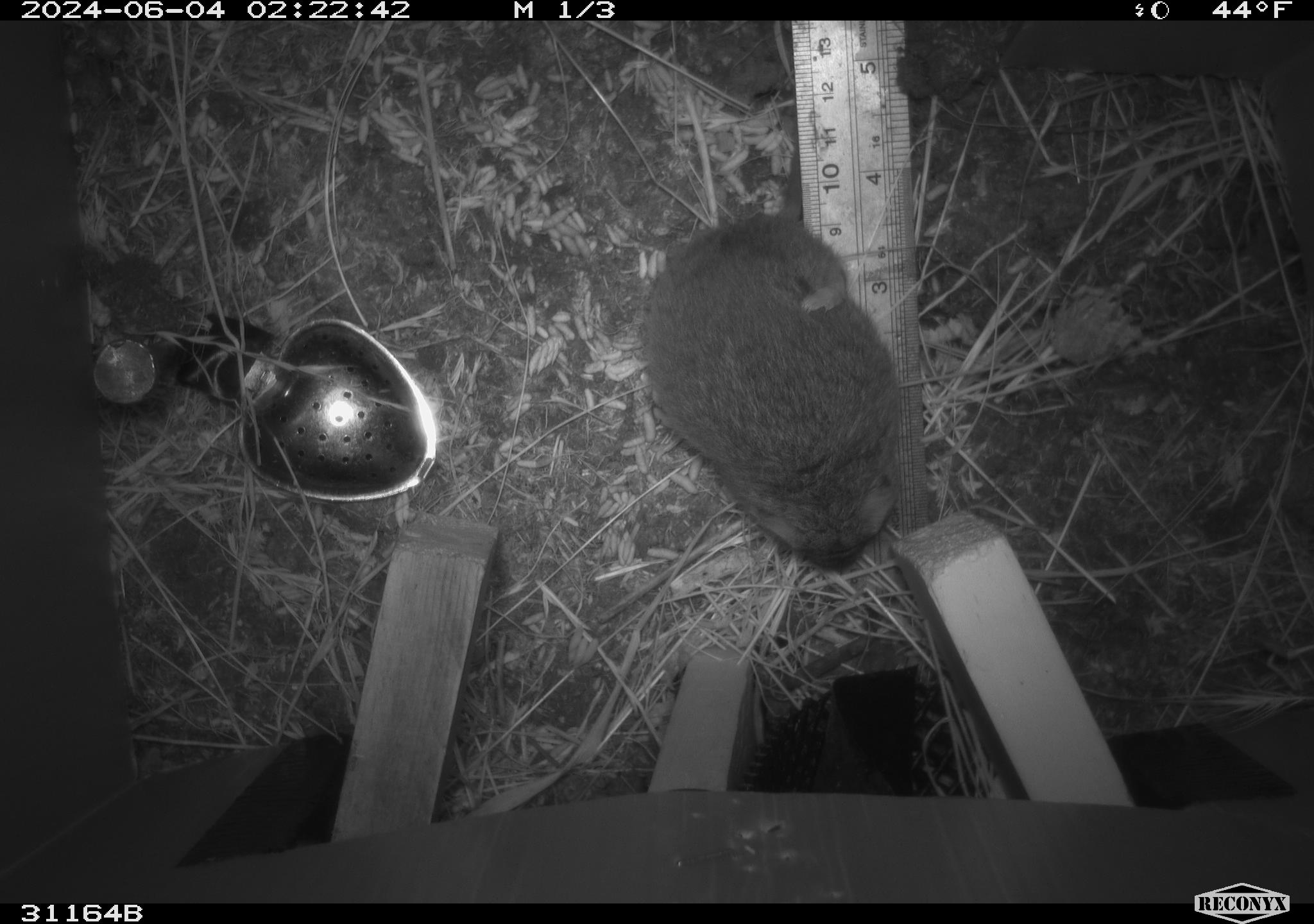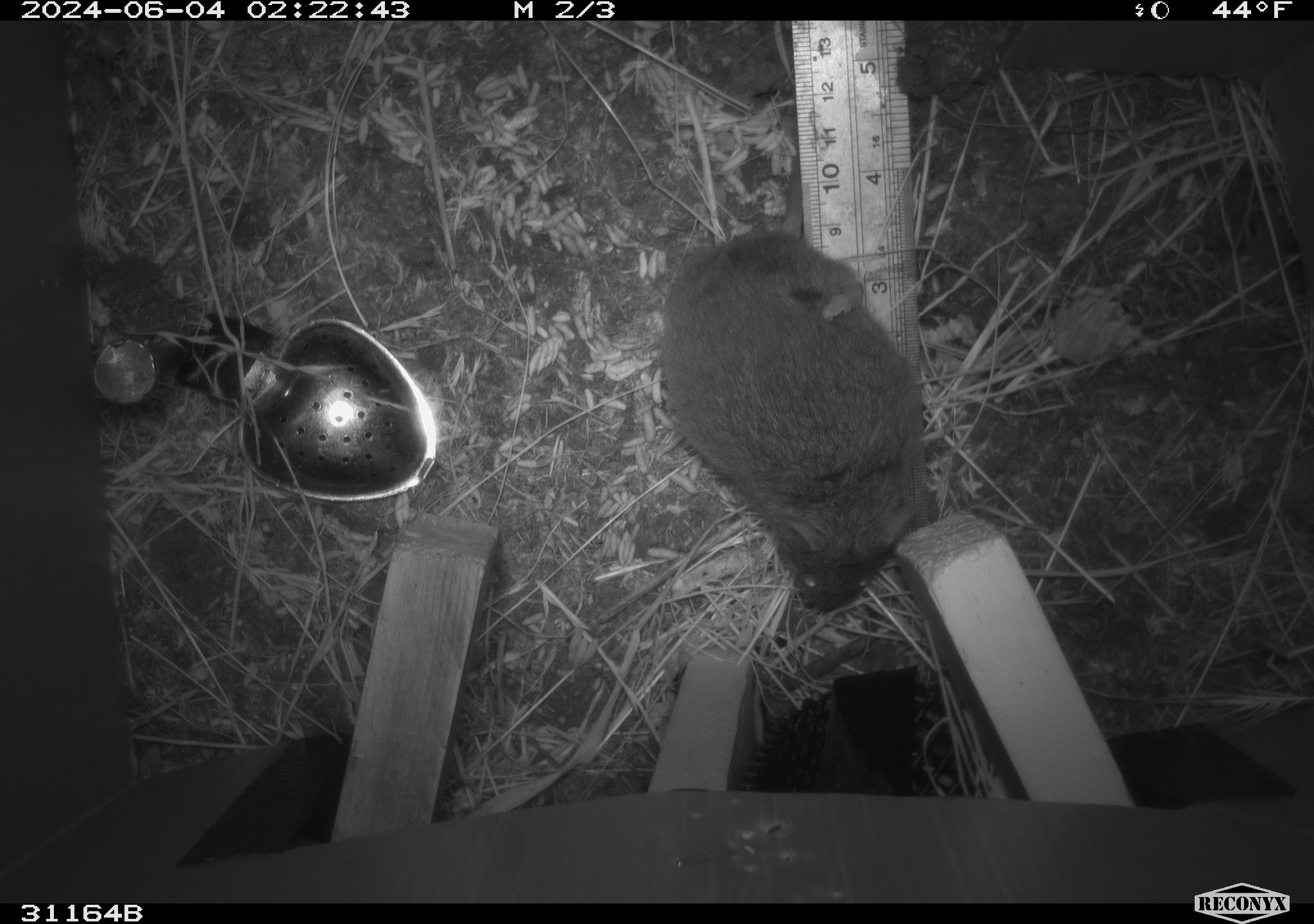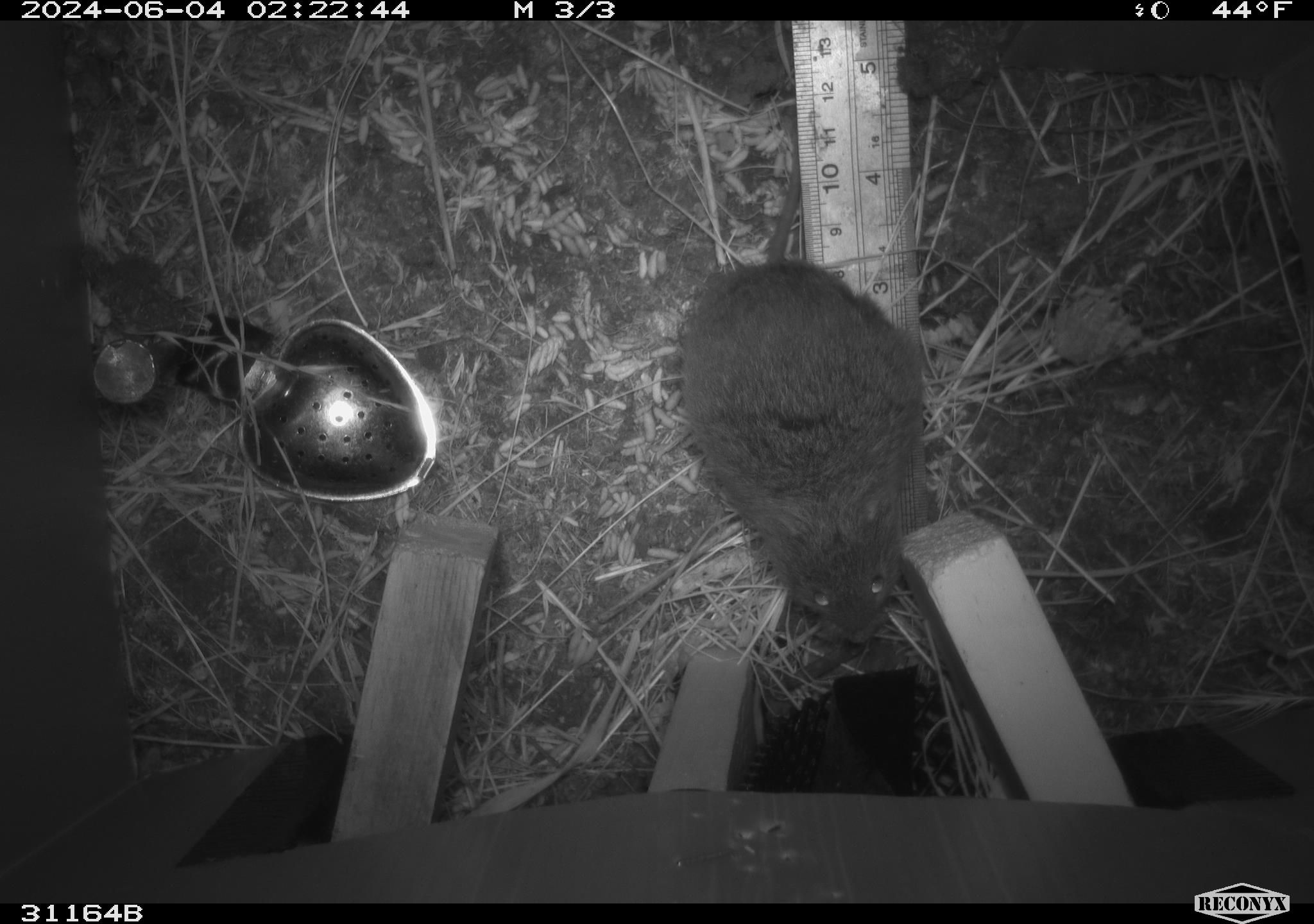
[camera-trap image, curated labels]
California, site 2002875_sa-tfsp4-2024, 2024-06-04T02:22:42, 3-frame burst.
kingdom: Animalia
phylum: Chordata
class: Mammalia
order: Rodentia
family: Cricetidae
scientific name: Arvicolinae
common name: voles, lemmings, and muskrats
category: arvicolinae subfamily